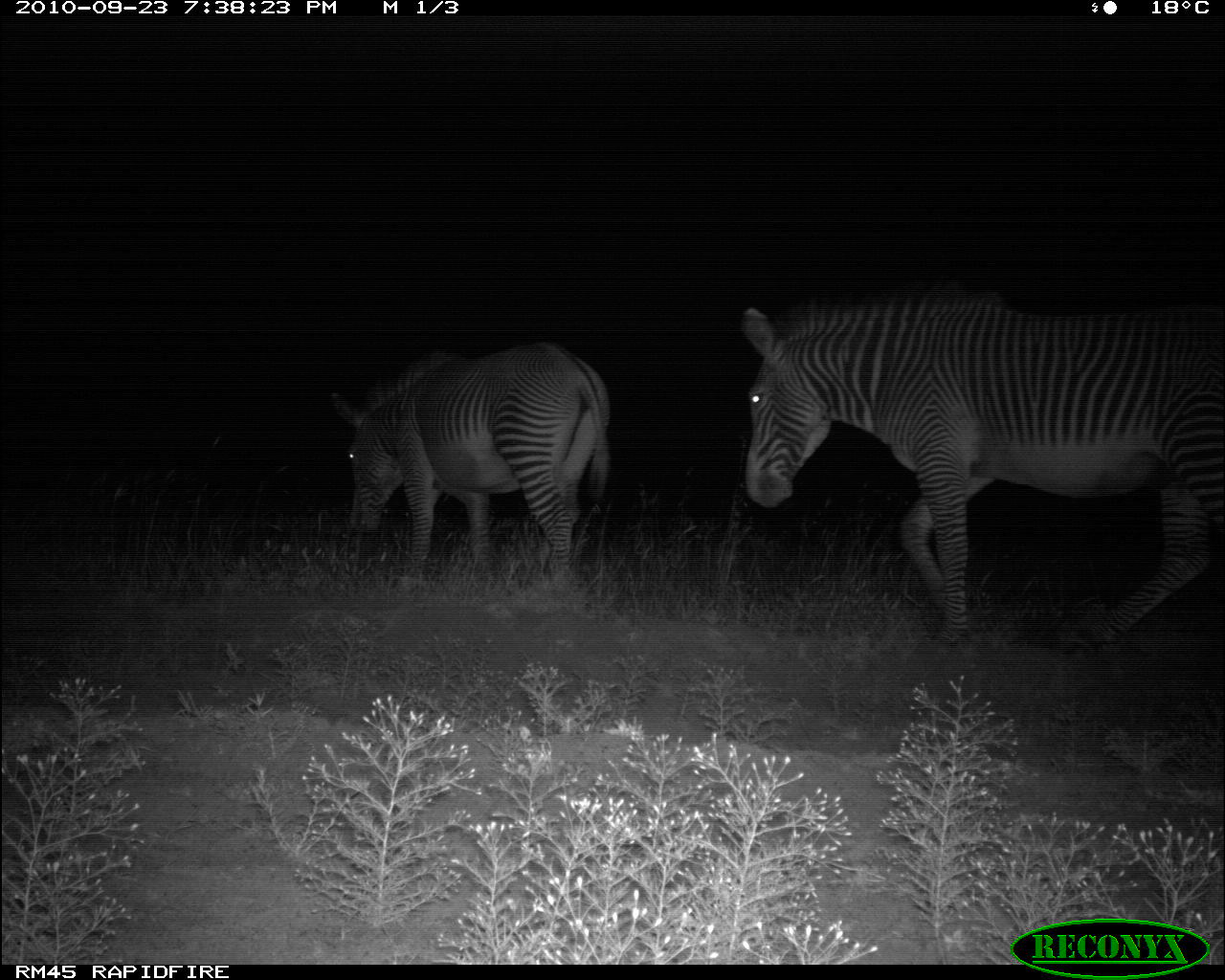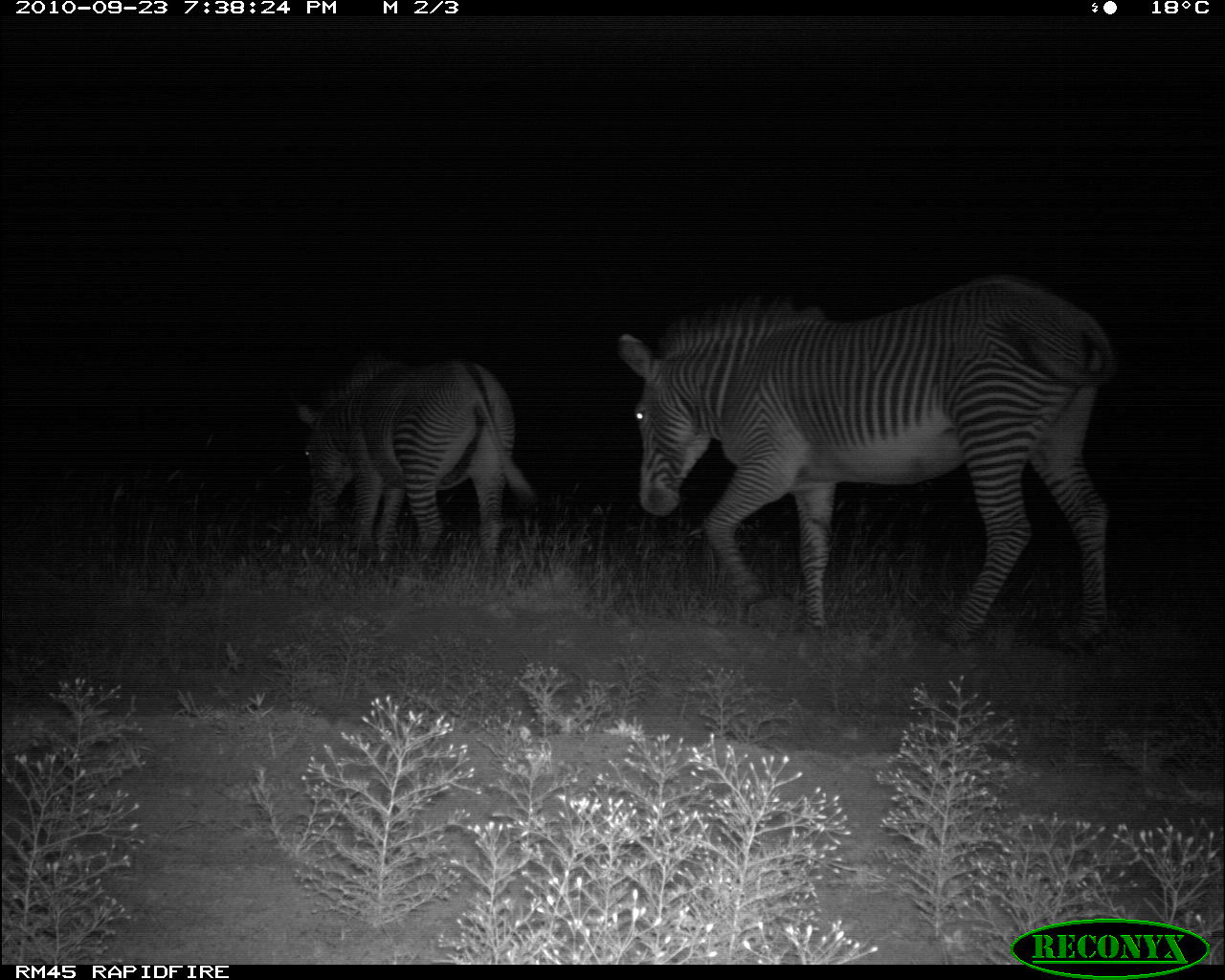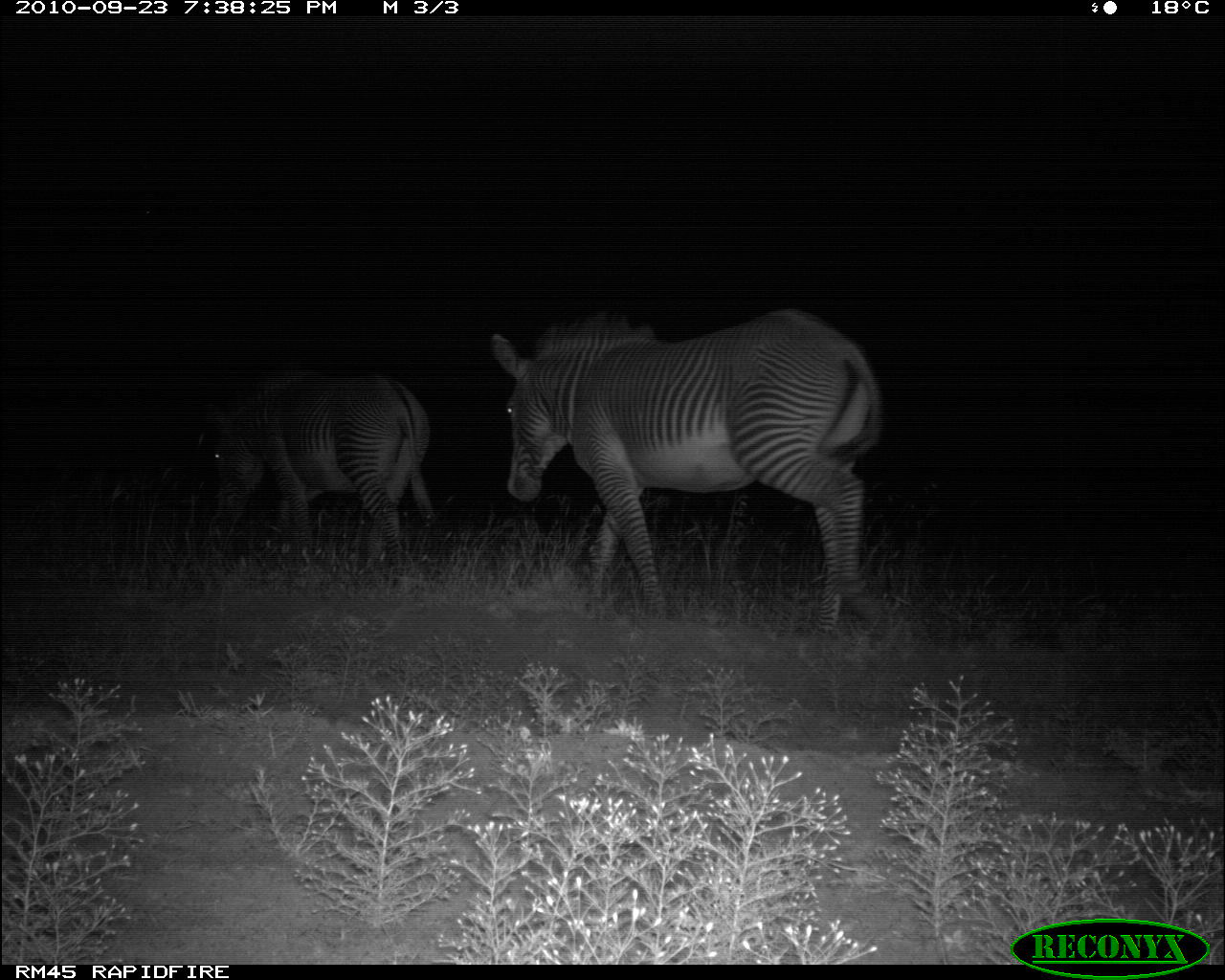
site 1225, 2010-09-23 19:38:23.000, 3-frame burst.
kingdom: Animalia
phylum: Chordata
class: Mammalia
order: Perissodactyla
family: Equidae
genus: Equus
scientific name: Equus grevyi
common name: grévy's zebra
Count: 2.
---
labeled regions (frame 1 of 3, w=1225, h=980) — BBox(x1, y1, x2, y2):
equus grevyi: BBox(739, 295, 1225, 649); BBox(329, 341, 608, 589)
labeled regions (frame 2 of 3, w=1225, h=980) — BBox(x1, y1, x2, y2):
equus grevyi: BBox(617, 274, 1117, 653); BBox(295, 351, 535, 559)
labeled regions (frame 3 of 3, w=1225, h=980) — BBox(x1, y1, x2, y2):
equus grevyi: BBox(484, 307, 880, 633); BBox(198, 368, 432, 564)